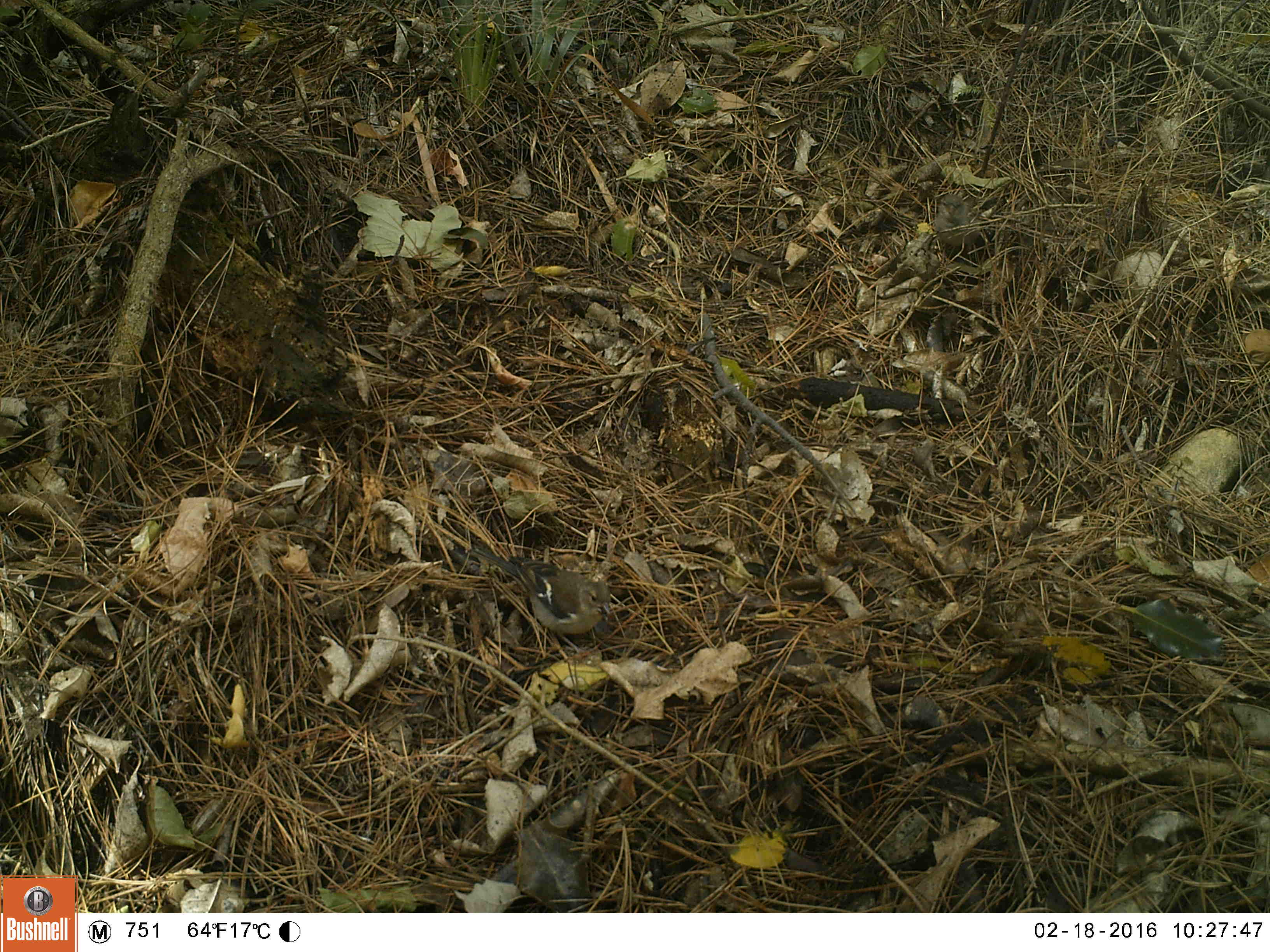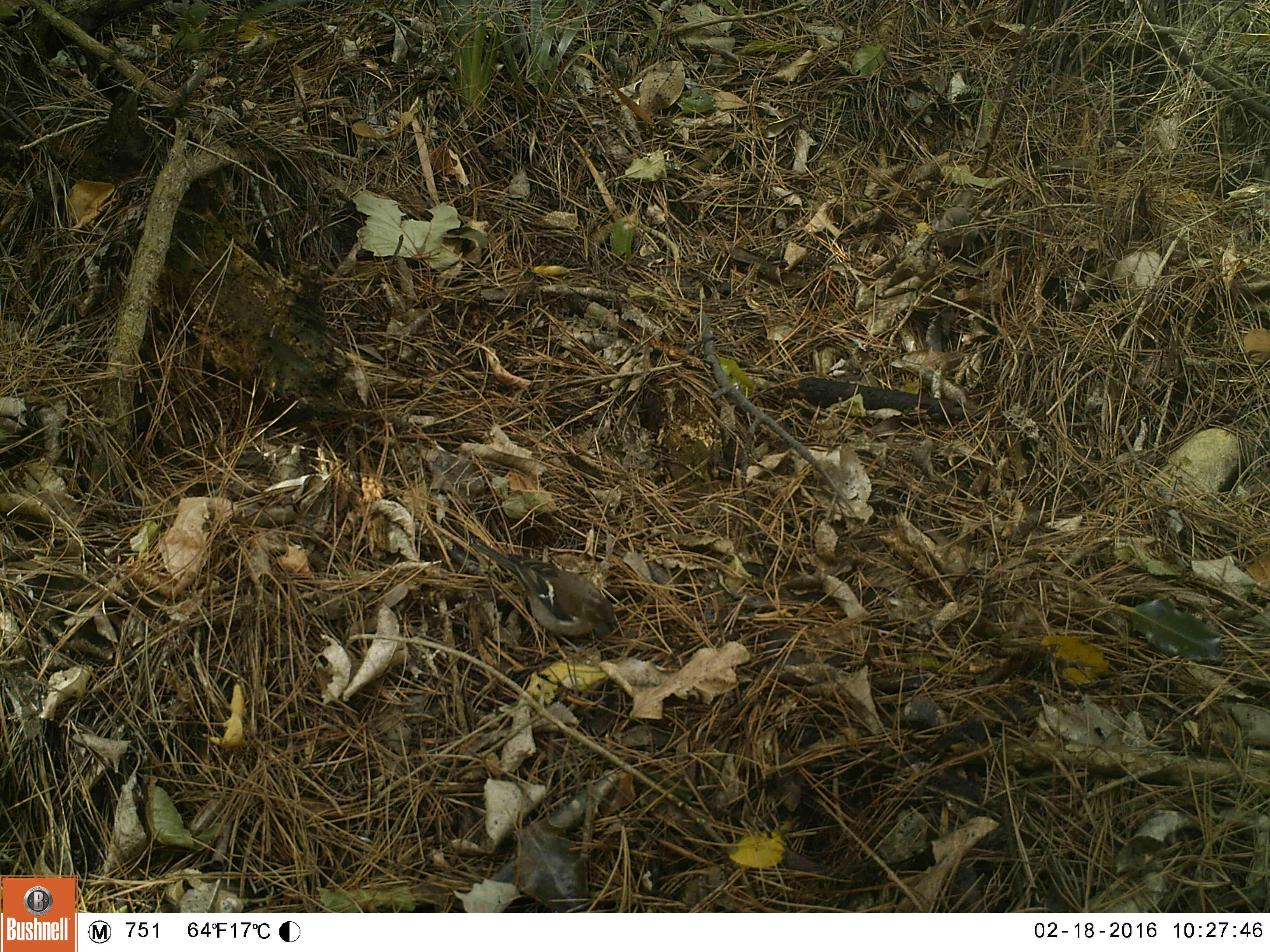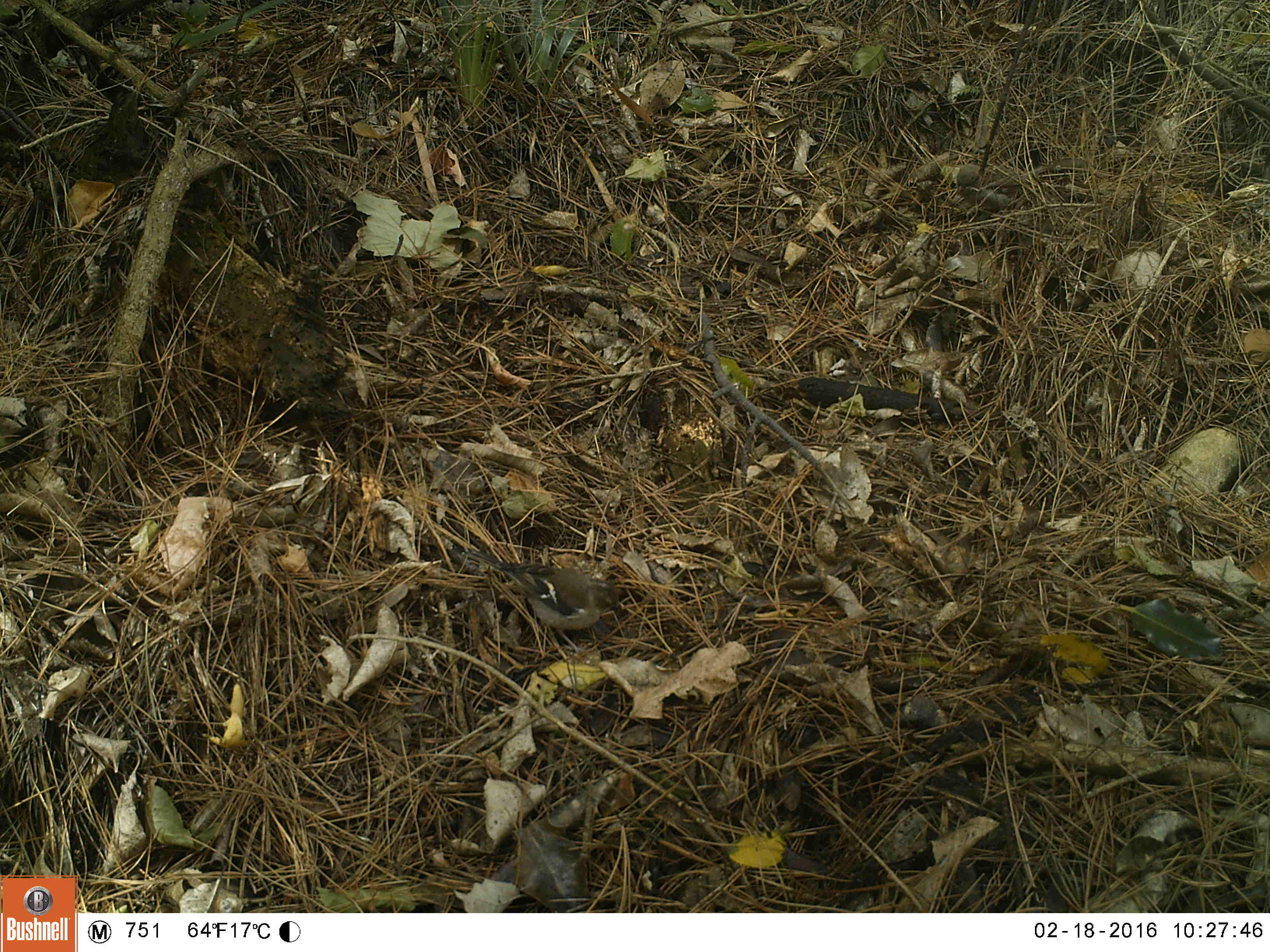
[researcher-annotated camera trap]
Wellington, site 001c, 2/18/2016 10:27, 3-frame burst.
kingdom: Animalia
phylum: Chordata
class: Aves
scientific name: Aves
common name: bird